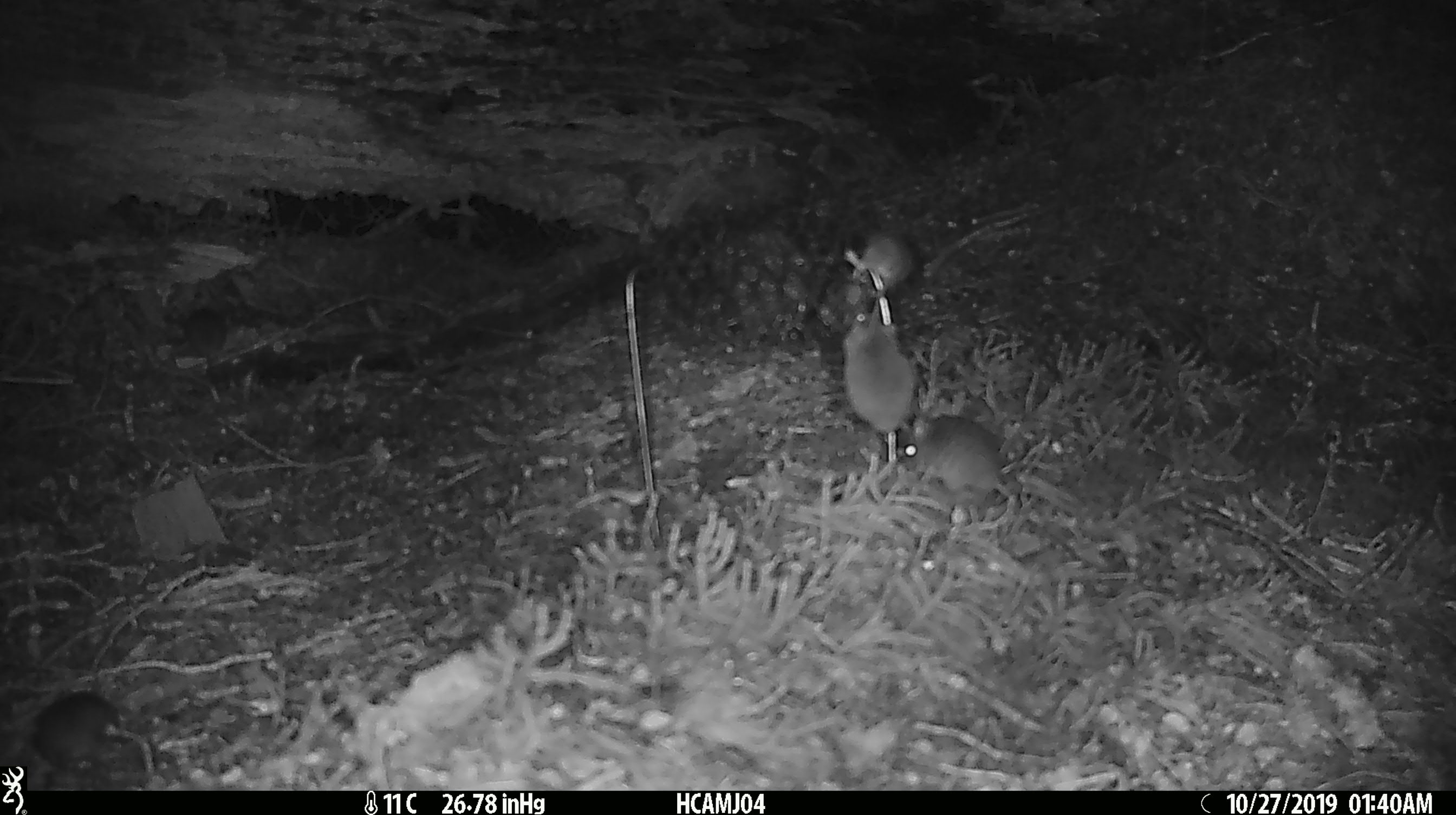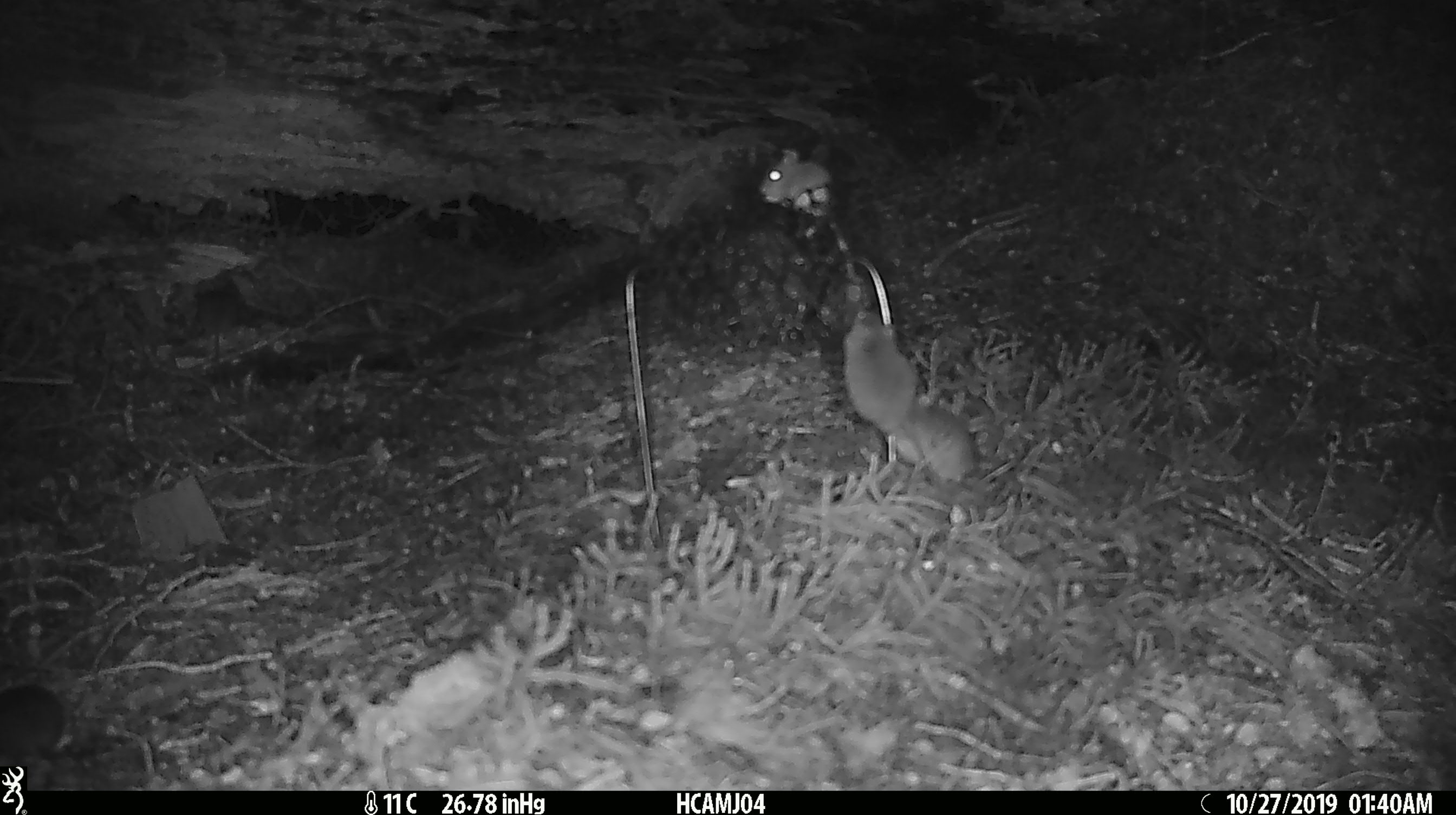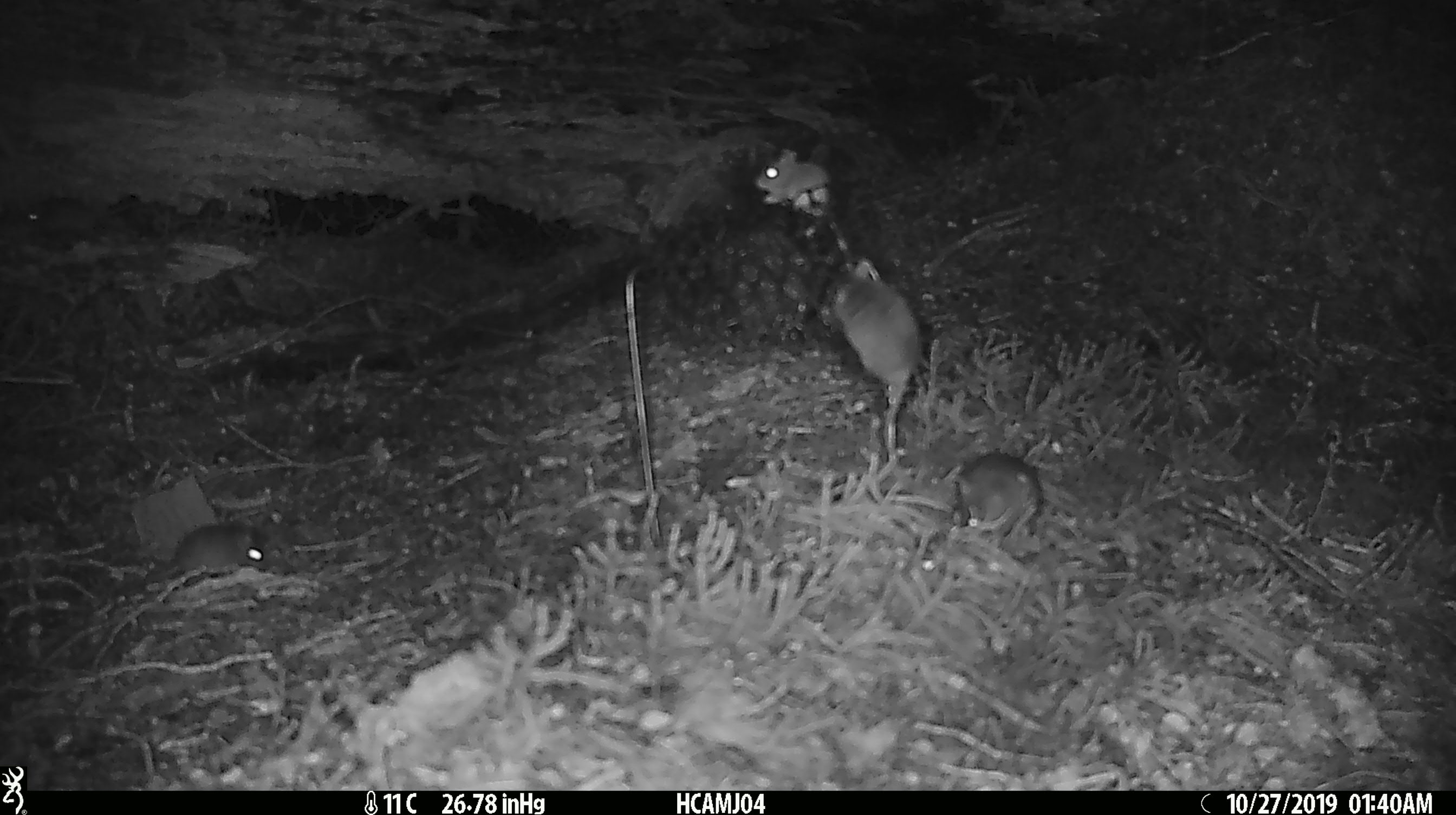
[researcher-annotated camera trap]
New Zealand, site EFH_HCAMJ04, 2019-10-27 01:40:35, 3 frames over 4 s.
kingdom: Animalia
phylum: Chordata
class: Mammalia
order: Rodentia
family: Muridae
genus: Mus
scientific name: Mus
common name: mouse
Mouse (Mus).